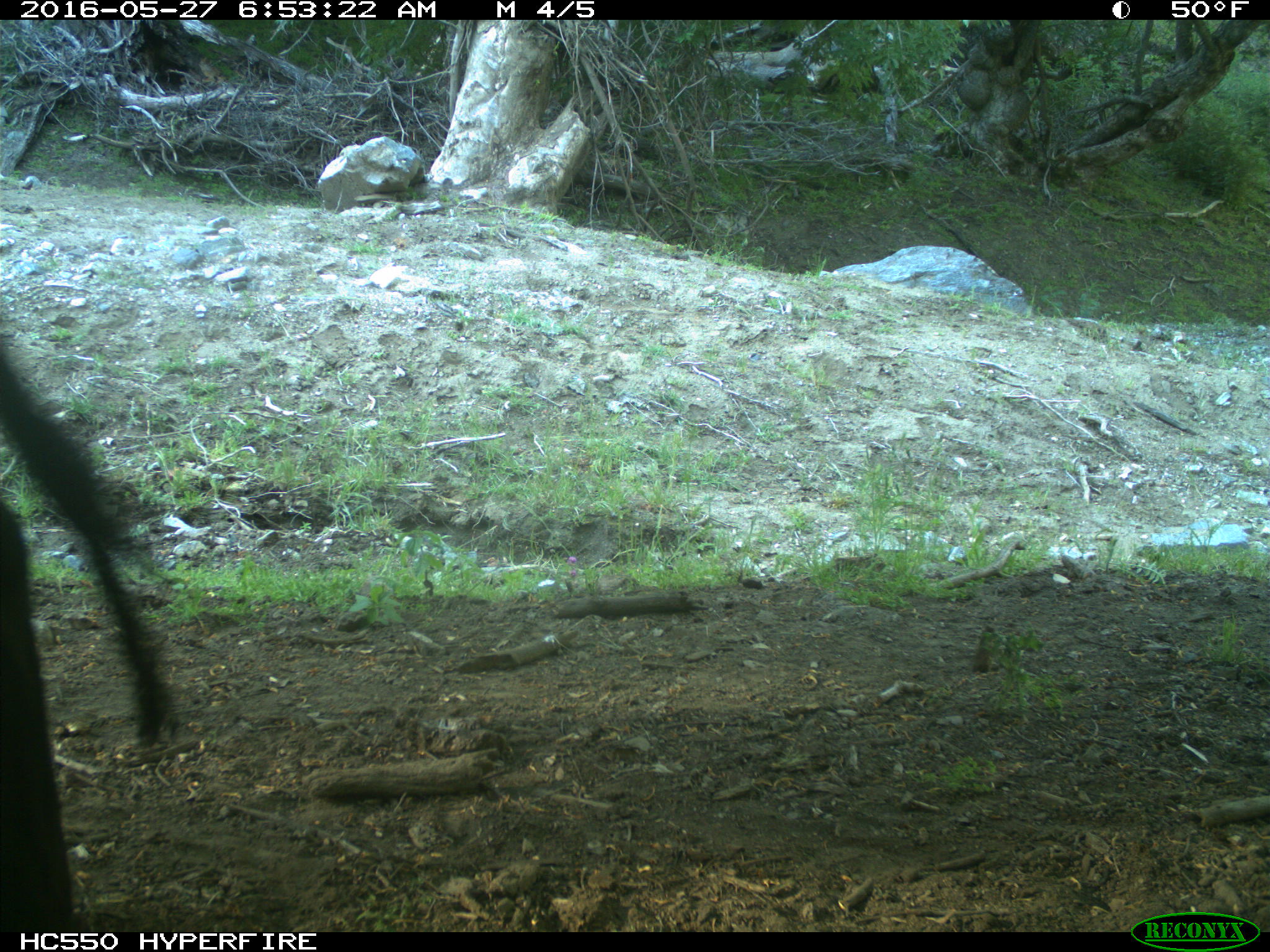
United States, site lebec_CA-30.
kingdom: Animalia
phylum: Chordata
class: Mammalia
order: Artiodactyla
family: Bovidae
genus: Bos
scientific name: Bos taurus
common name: domestic cow